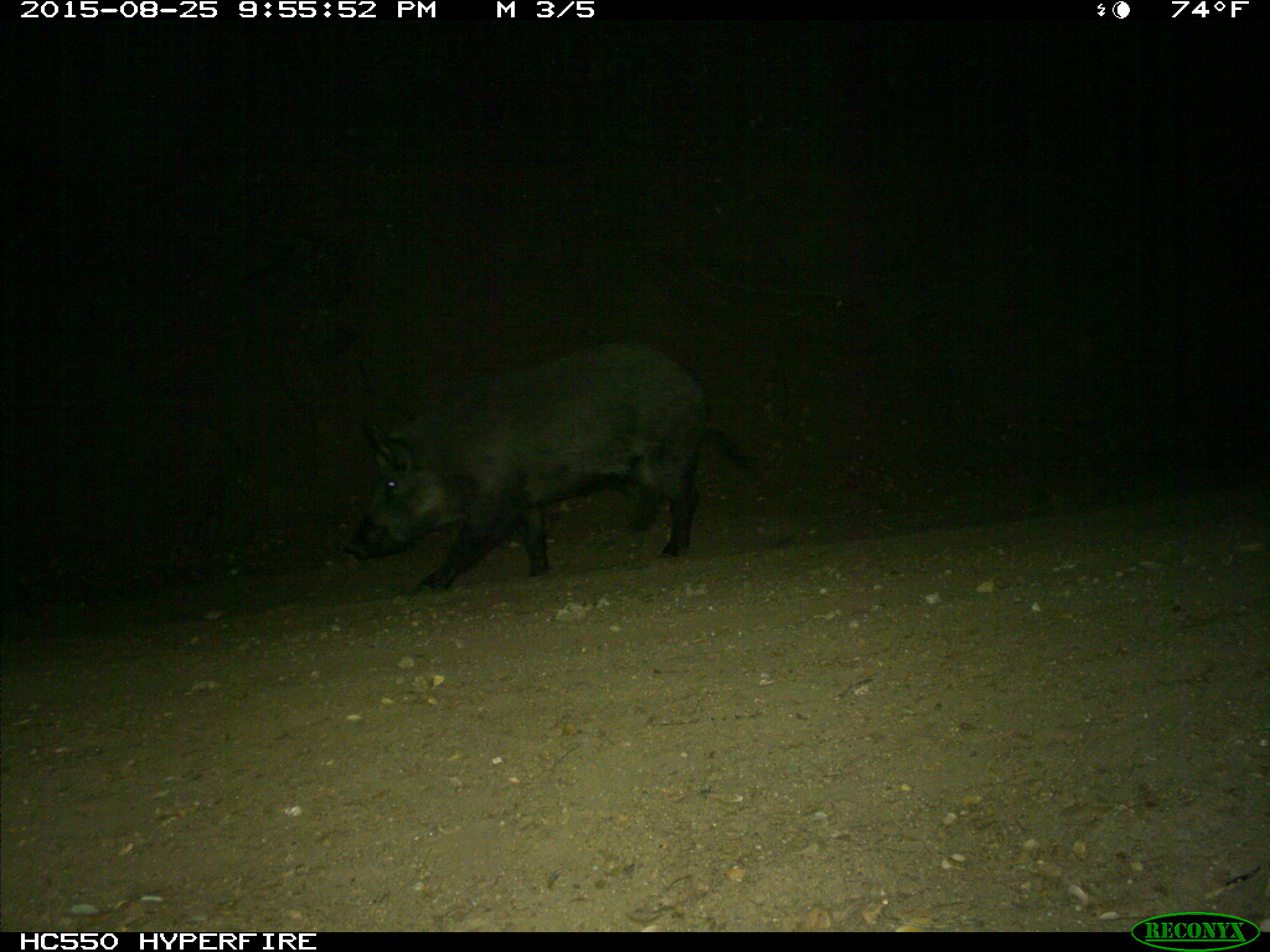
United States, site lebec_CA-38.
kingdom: Animalia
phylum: Chordata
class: Mammalia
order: Artiodactyla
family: Suidae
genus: Sus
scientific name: Sus scrofa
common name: wild boar